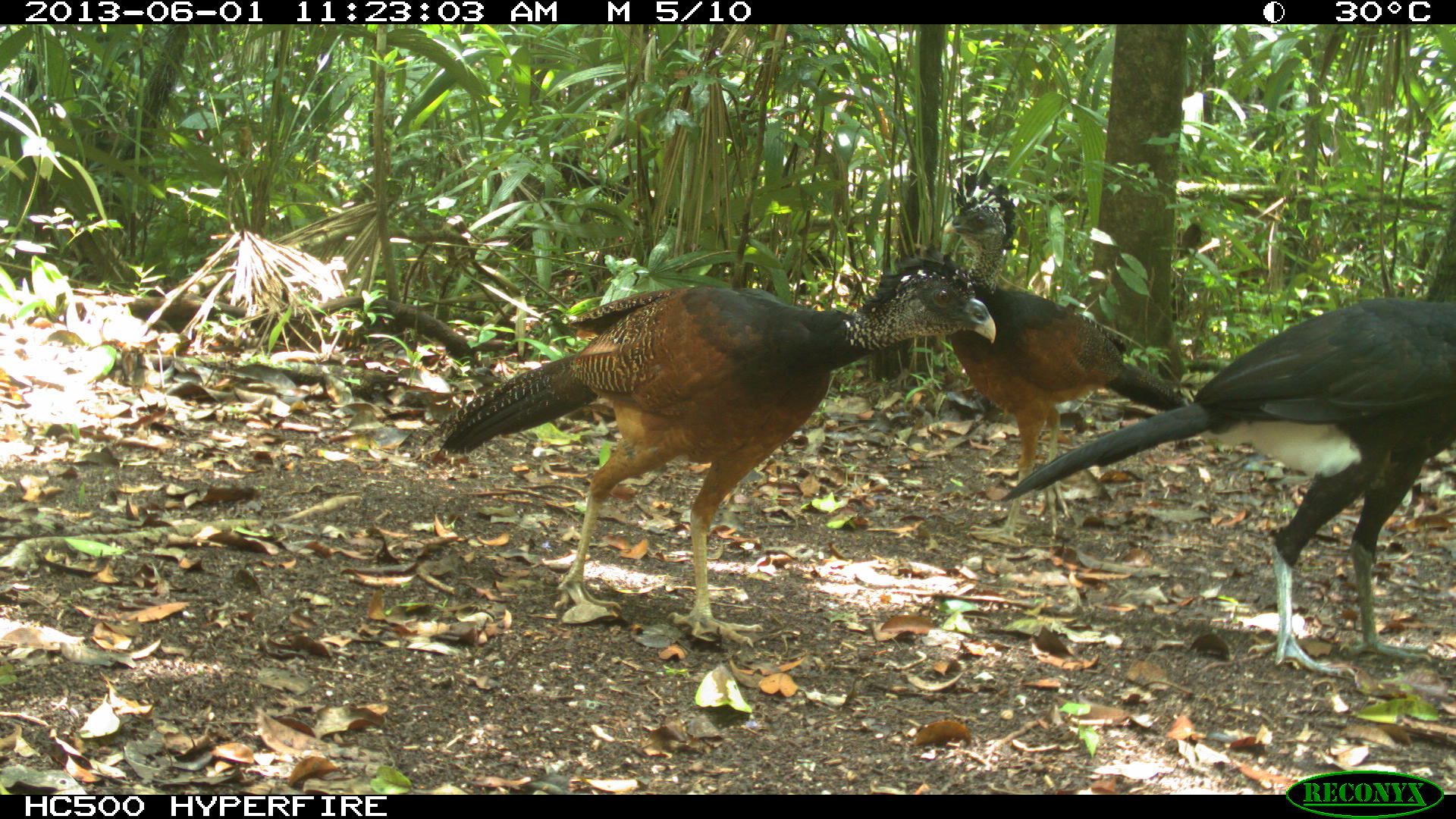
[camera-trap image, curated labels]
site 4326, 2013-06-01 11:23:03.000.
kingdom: Animalia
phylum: Chordata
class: Aves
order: Galliformes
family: Cracidae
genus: Crax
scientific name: Crax rubra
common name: great curassow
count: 3